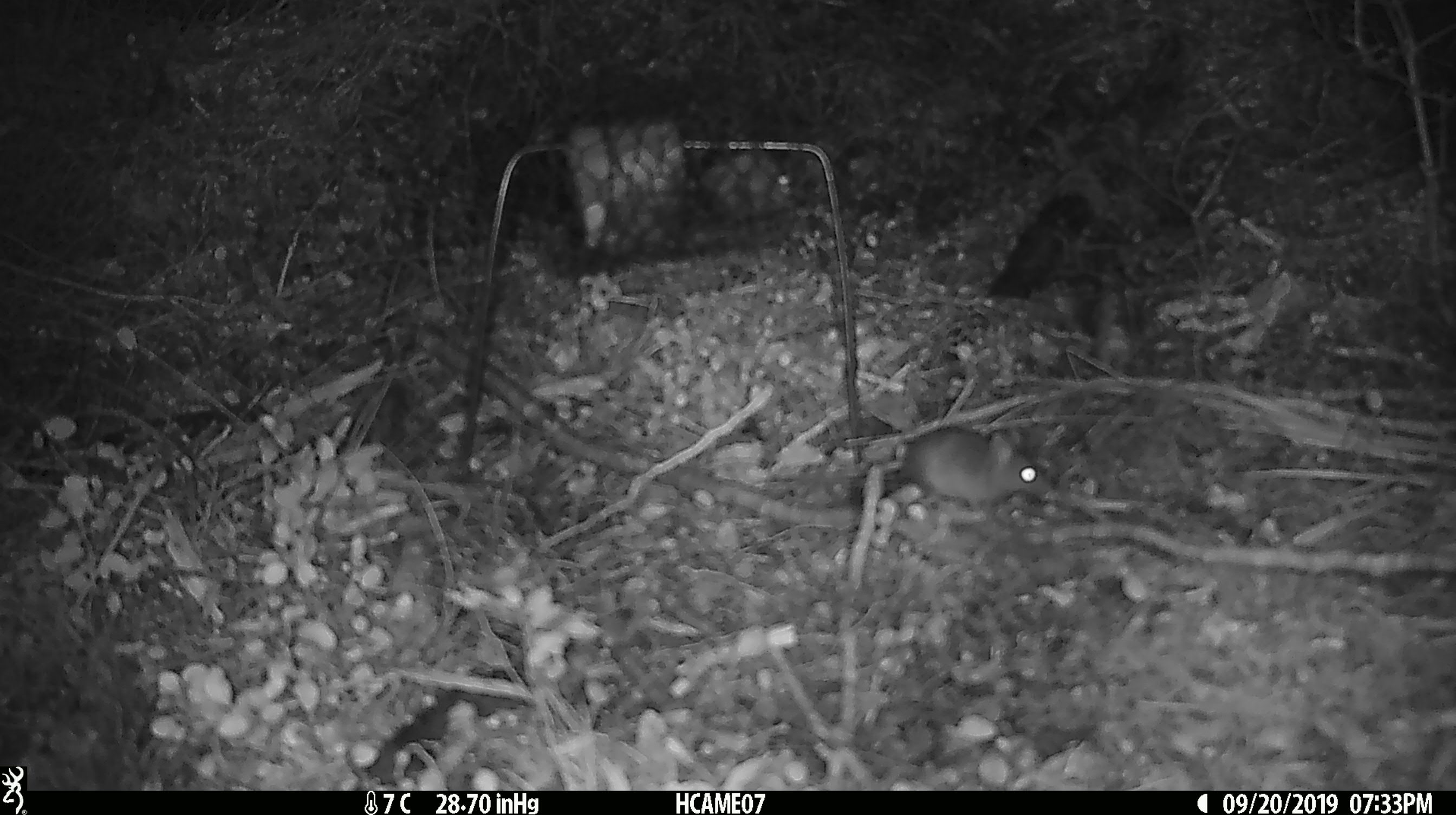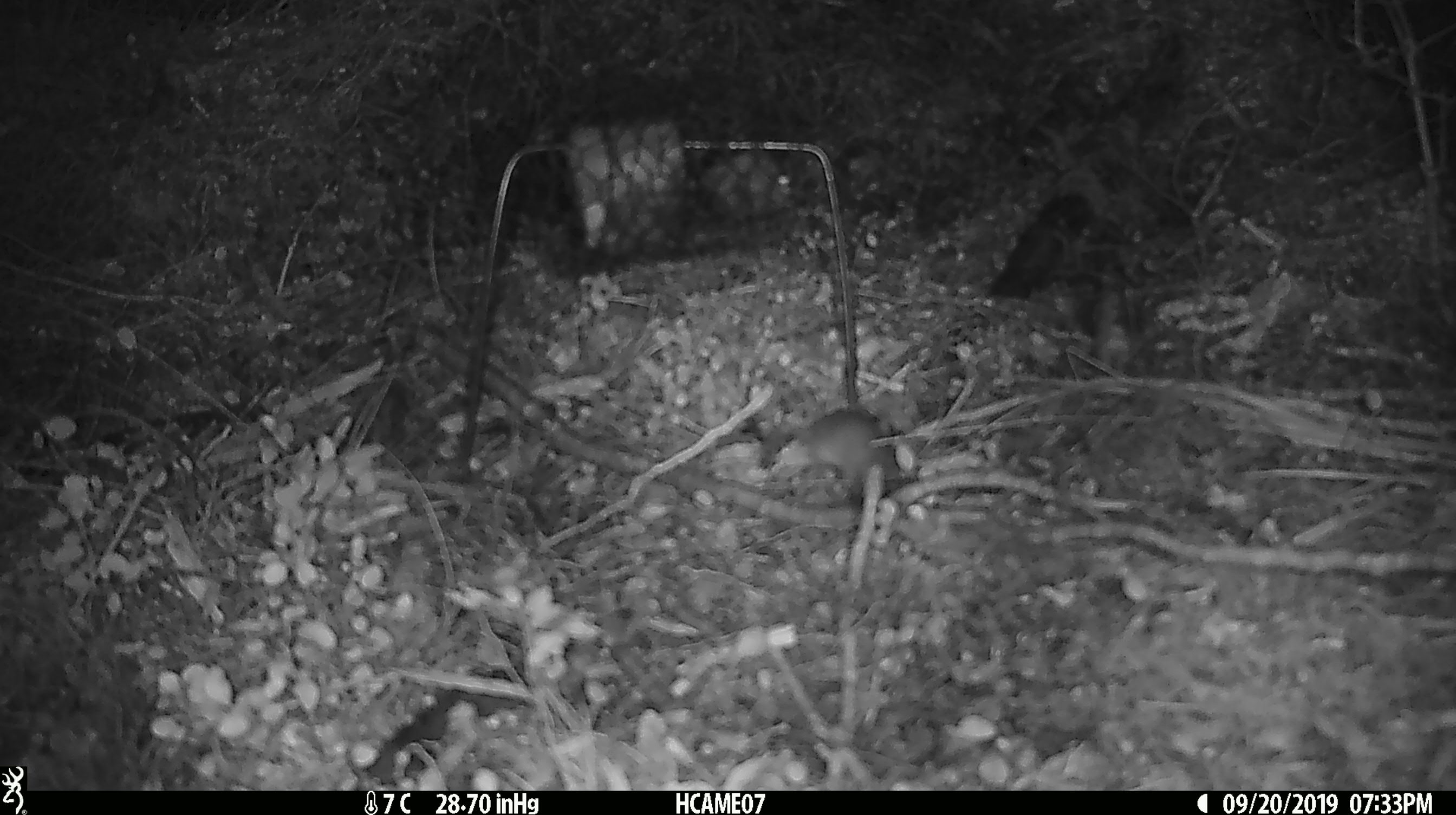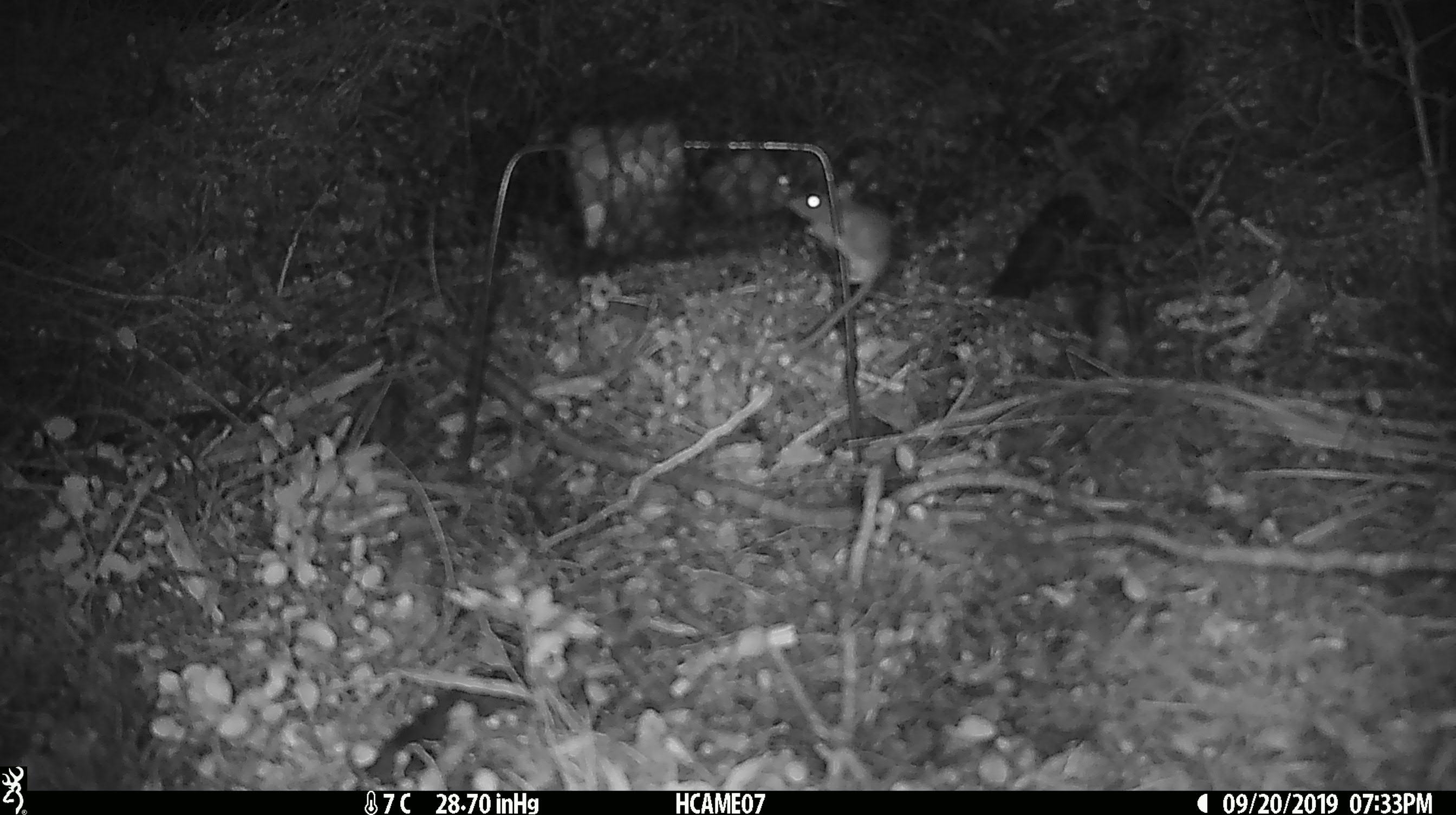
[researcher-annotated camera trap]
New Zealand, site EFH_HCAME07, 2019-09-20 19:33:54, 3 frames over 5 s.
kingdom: Animalia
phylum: Chordata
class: Mammalia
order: Rodentia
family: Muridae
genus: Mus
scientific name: Mus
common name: mouse